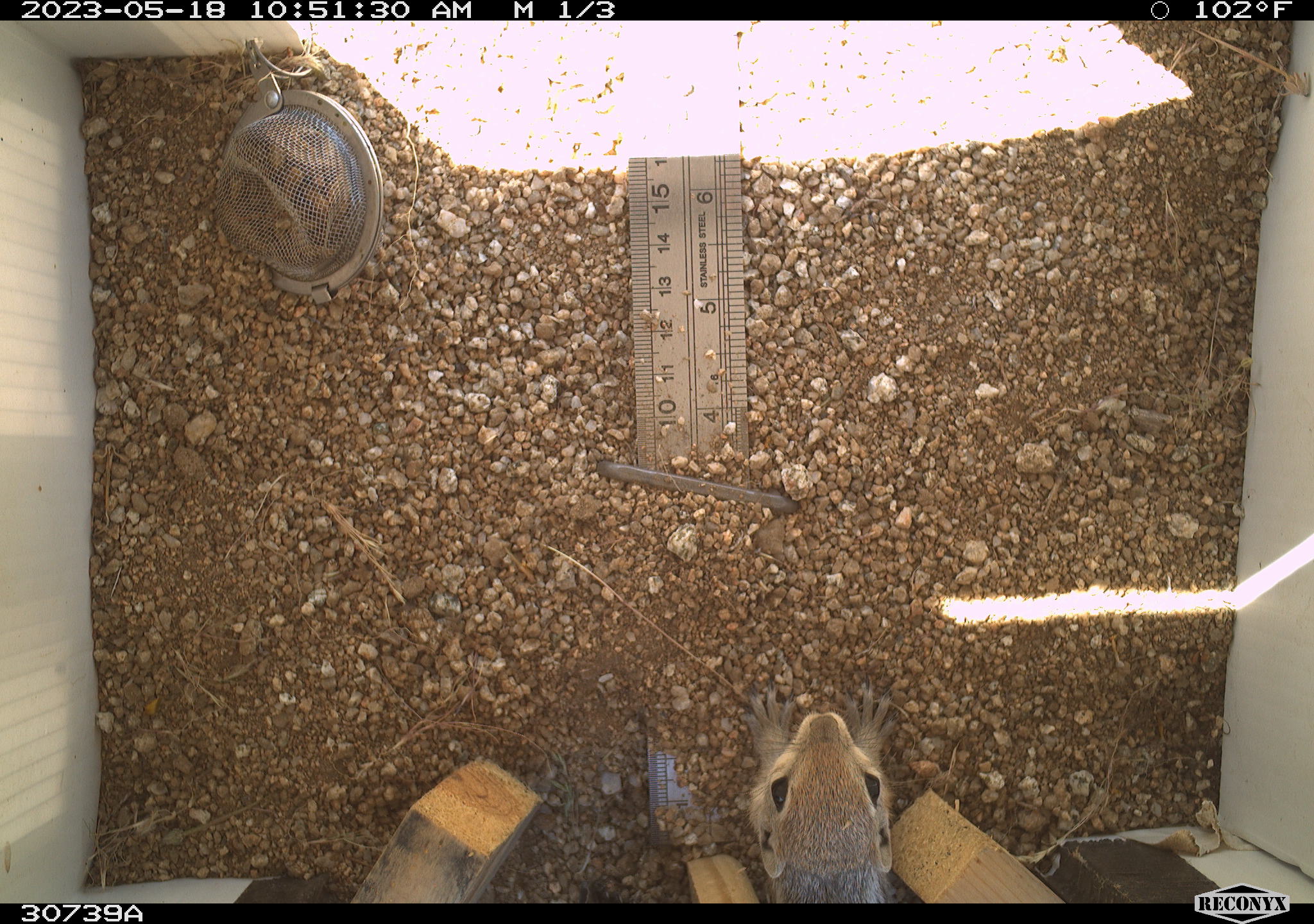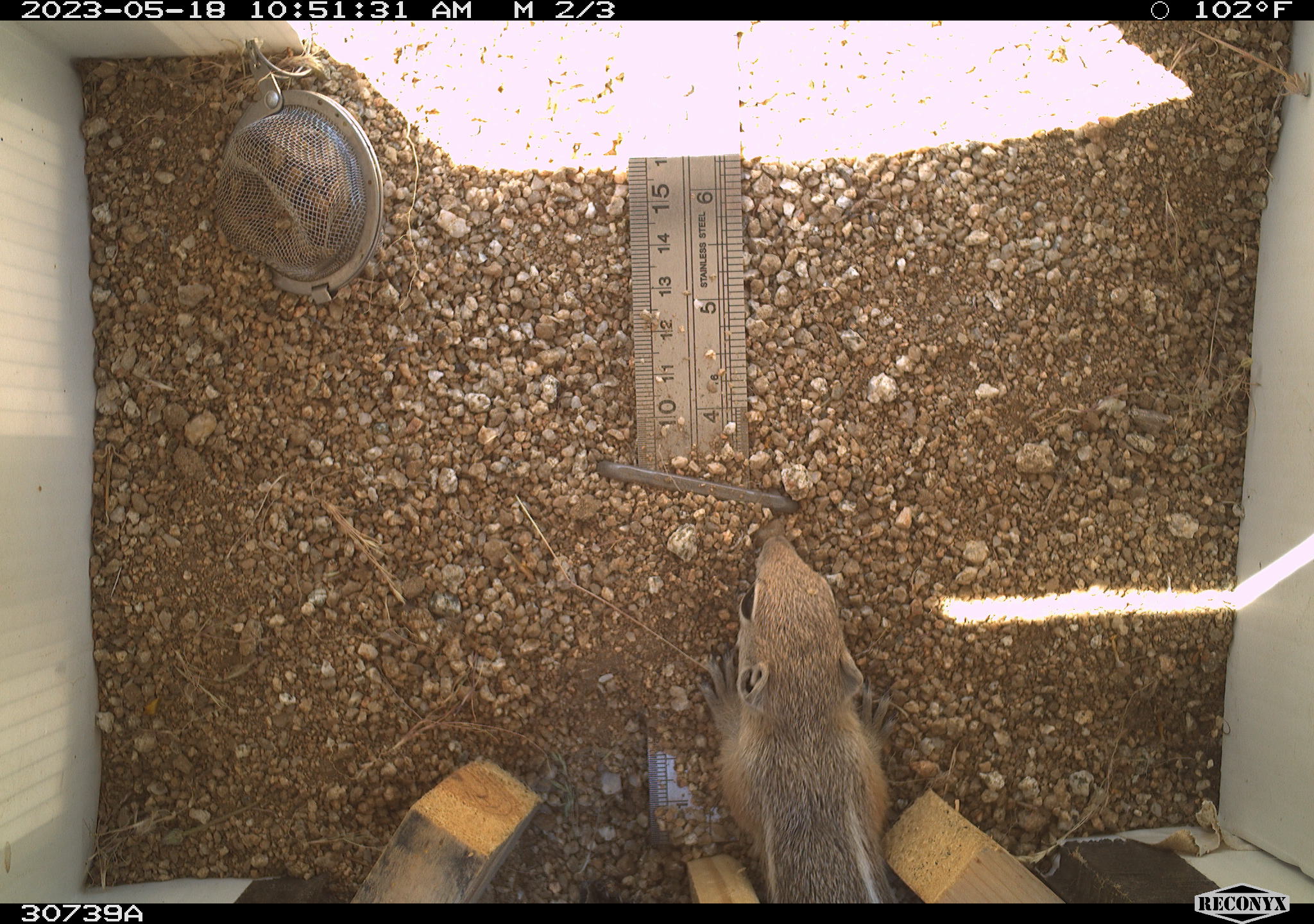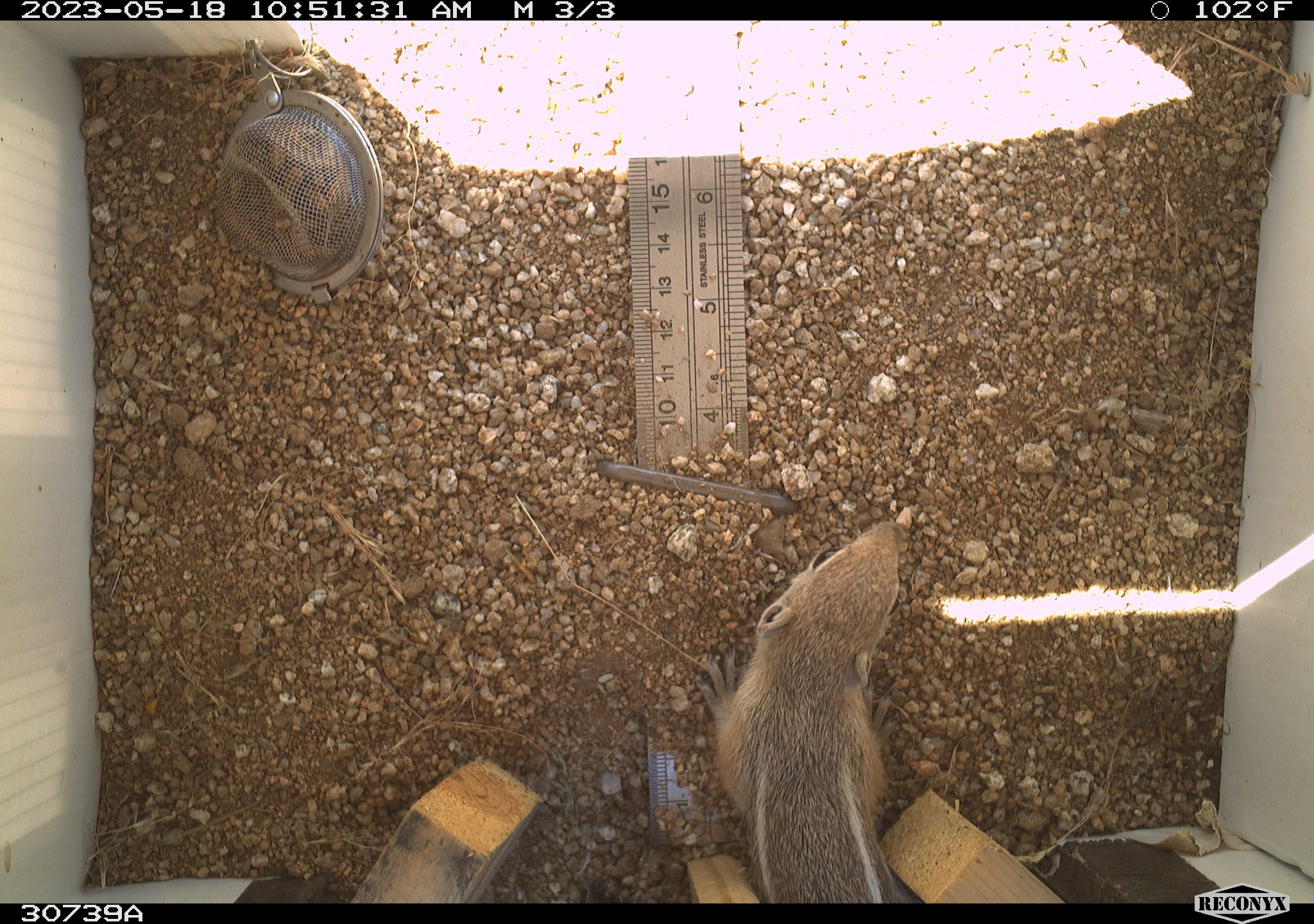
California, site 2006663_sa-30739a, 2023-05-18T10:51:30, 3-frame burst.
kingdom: Animalia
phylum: Chordata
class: Mammalia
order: Rodentia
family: Sciuridae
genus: Ammospermophilus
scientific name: Ammospermophilus leucurus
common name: white-tailed antelope squirrel